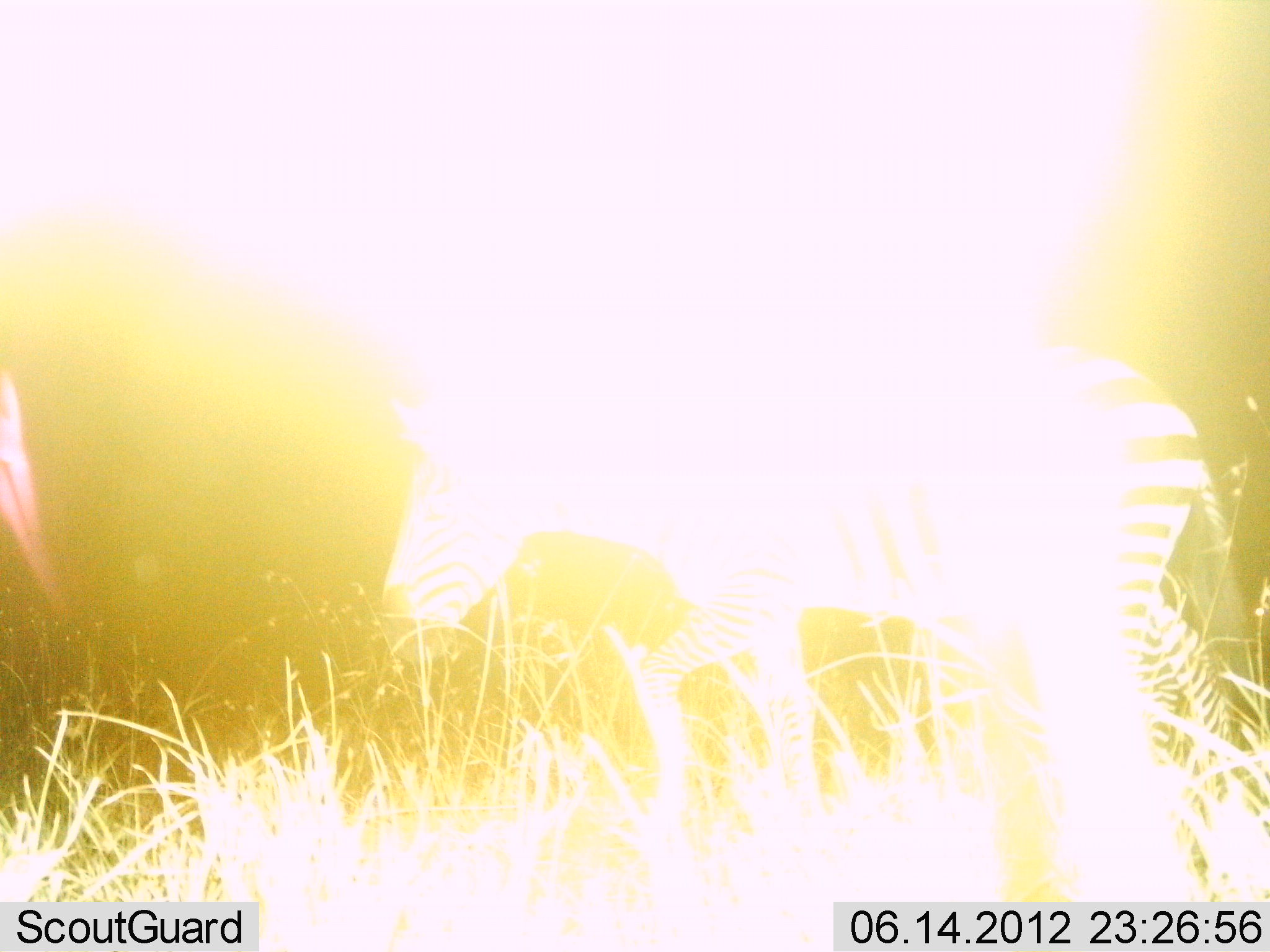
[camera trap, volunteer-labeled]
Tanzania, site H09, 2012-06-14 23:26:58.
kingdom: Animalia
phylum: Chordata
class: Mammalia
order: Perissodactyla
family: Equidae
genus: Equus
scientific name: Equus quagga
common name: plains zebra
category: zebra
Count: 1.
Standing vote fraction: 20%.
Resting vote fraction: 0%.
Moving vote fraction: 80%.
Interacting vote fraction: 0%.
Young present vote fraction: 0%.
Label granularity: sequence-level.